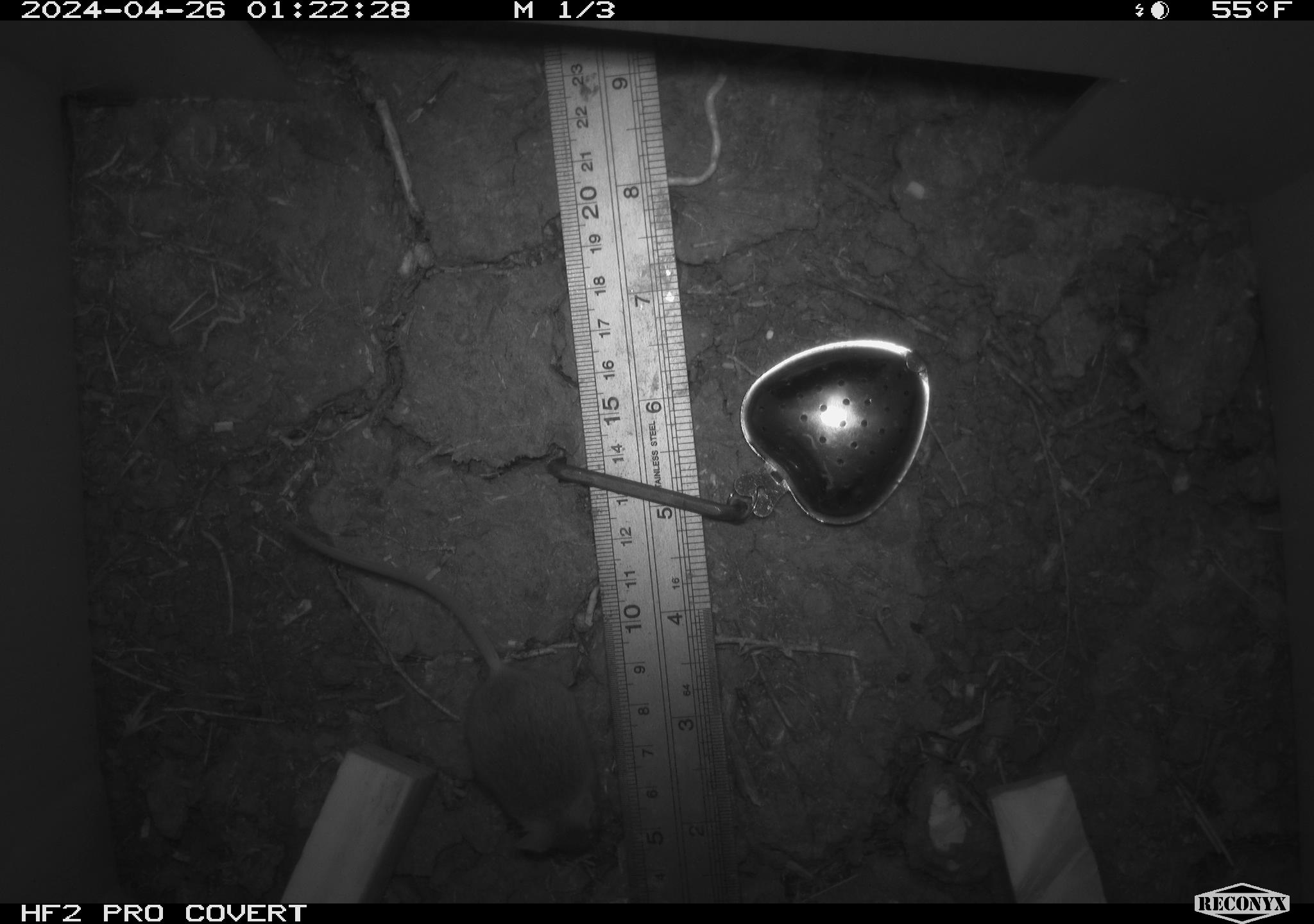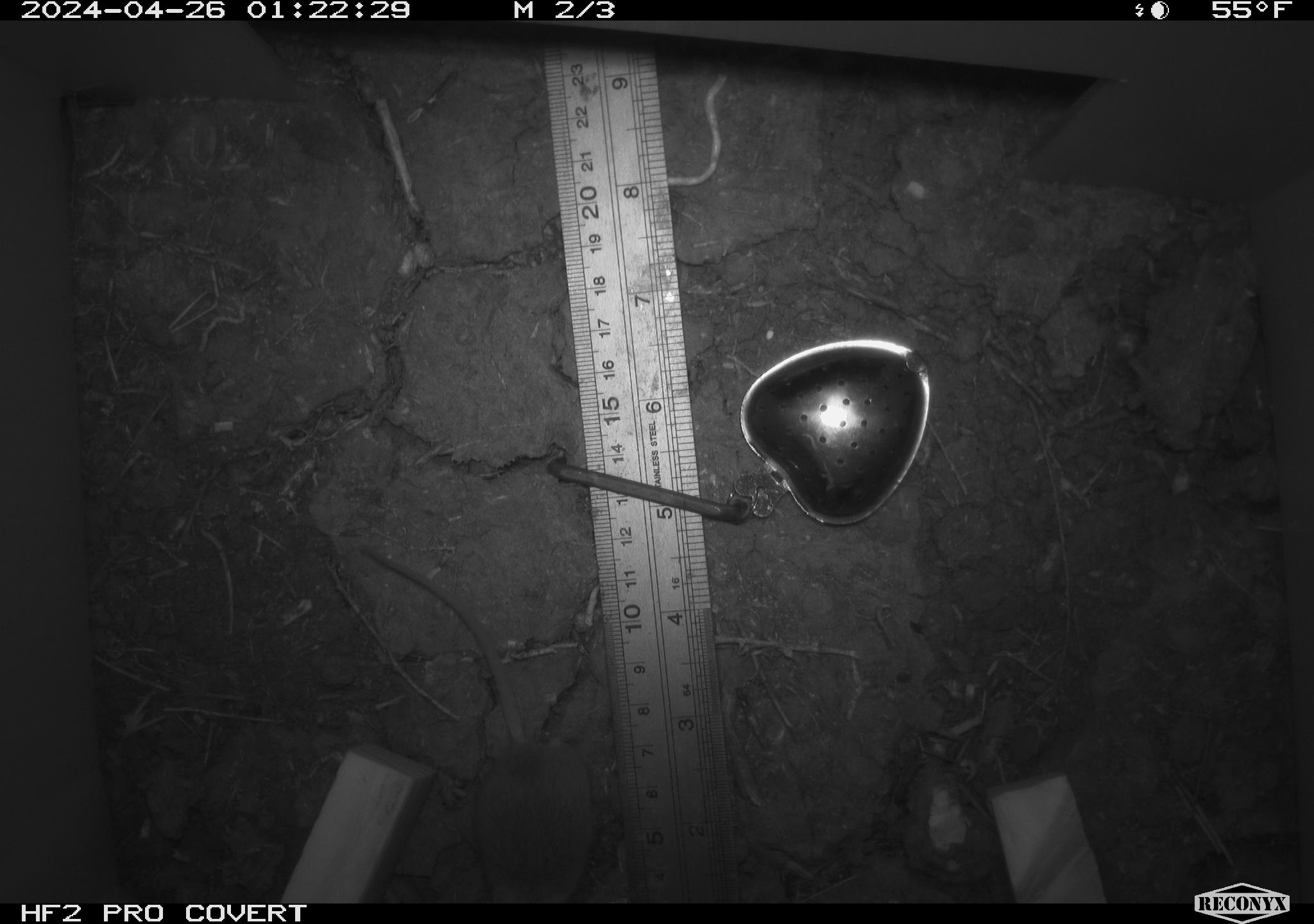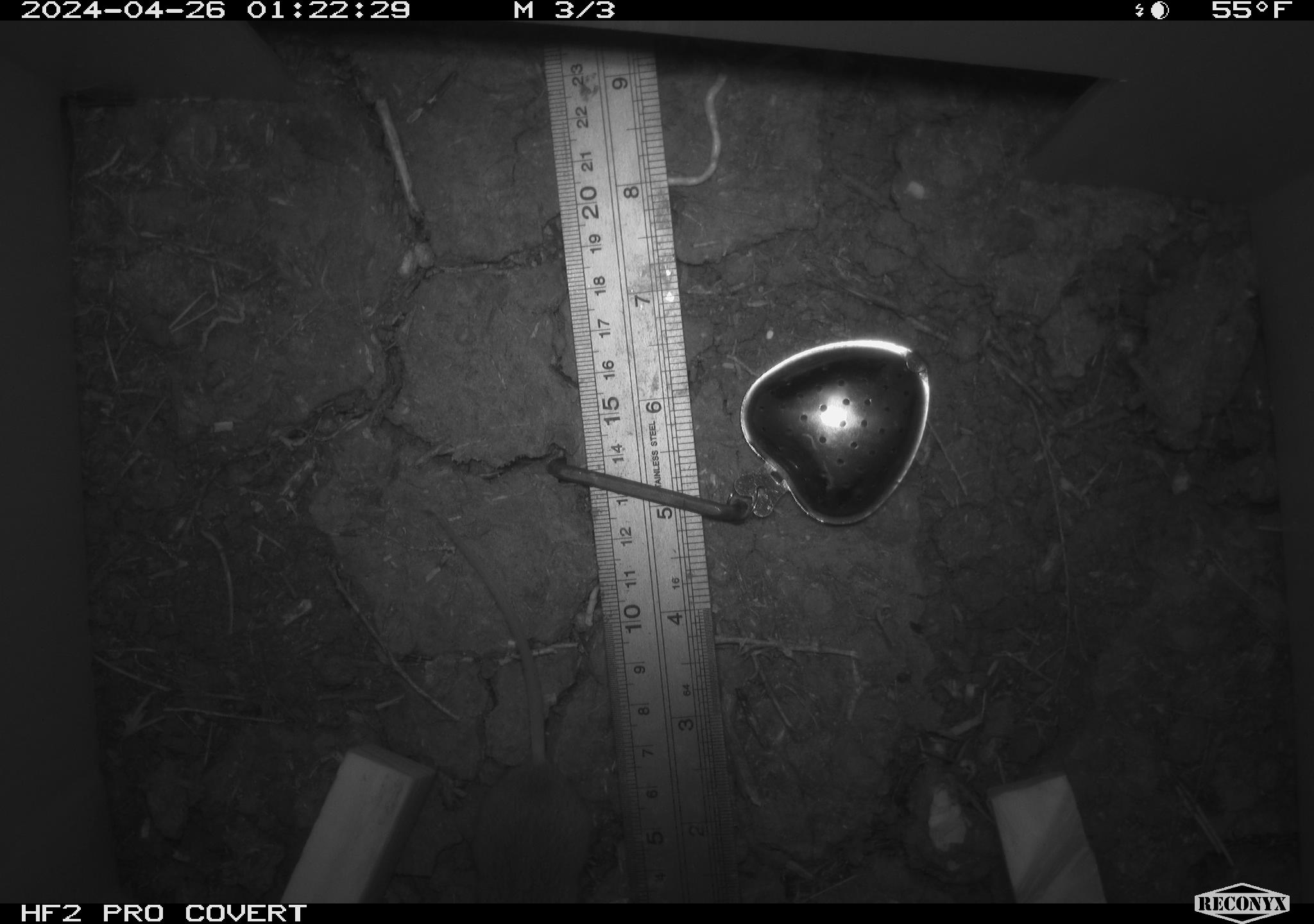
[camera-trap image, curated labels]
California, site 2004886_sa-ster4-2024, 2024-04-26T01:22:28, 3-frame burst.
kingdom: Animalia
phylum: Chordata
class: Mammalia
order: Rodentia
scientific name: Rodentia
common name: mouse species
Mouse species (Rodentia).